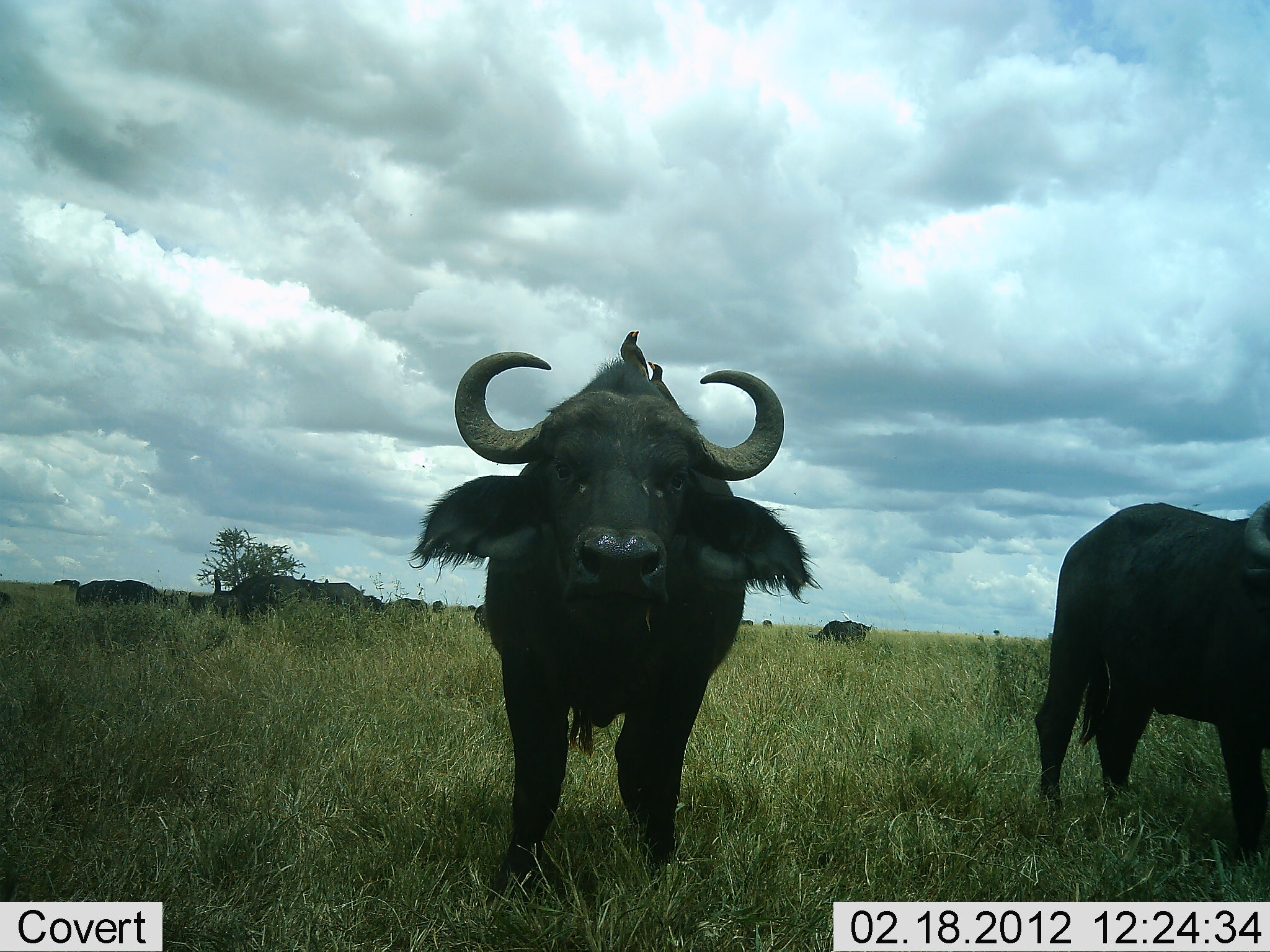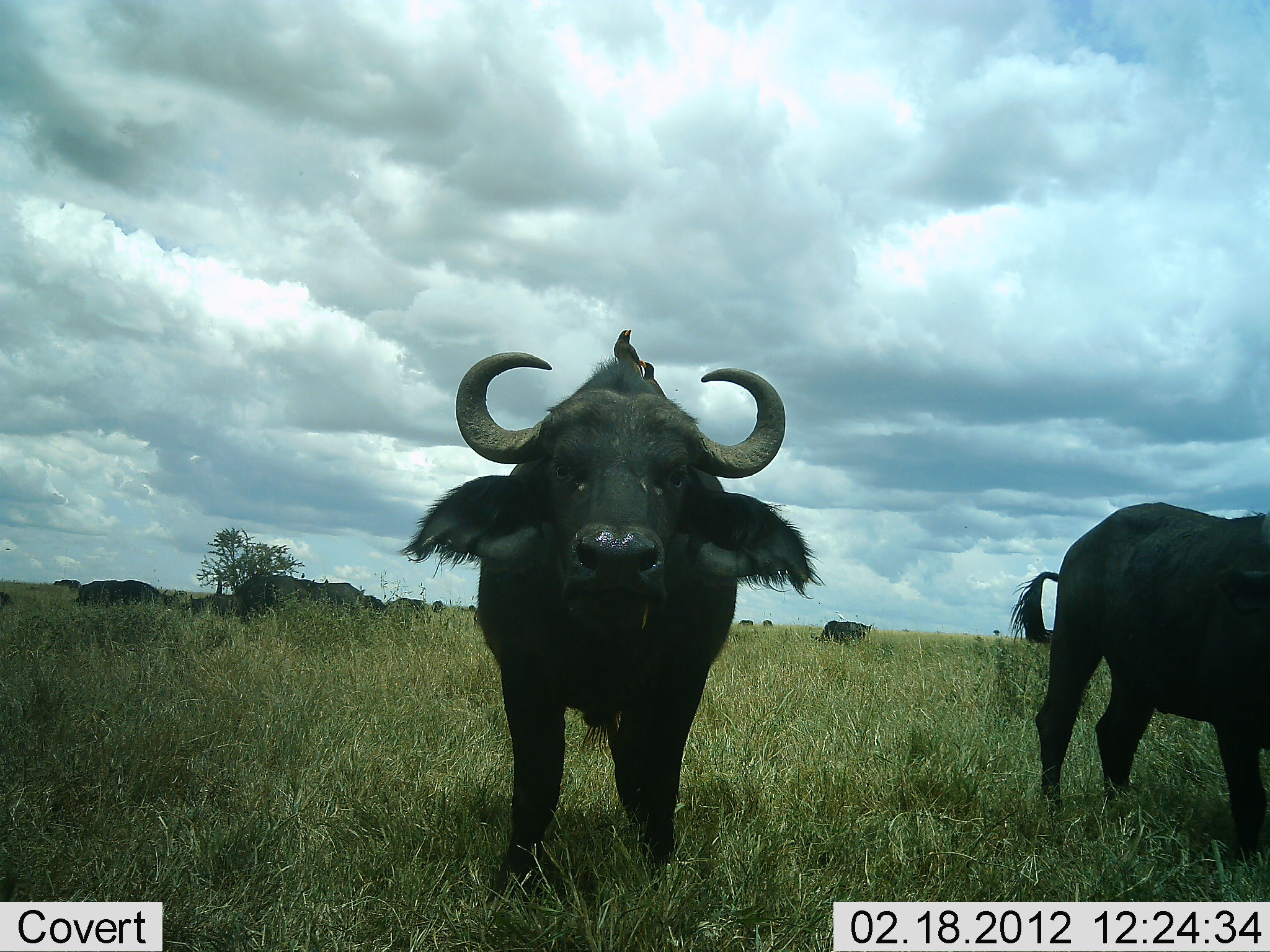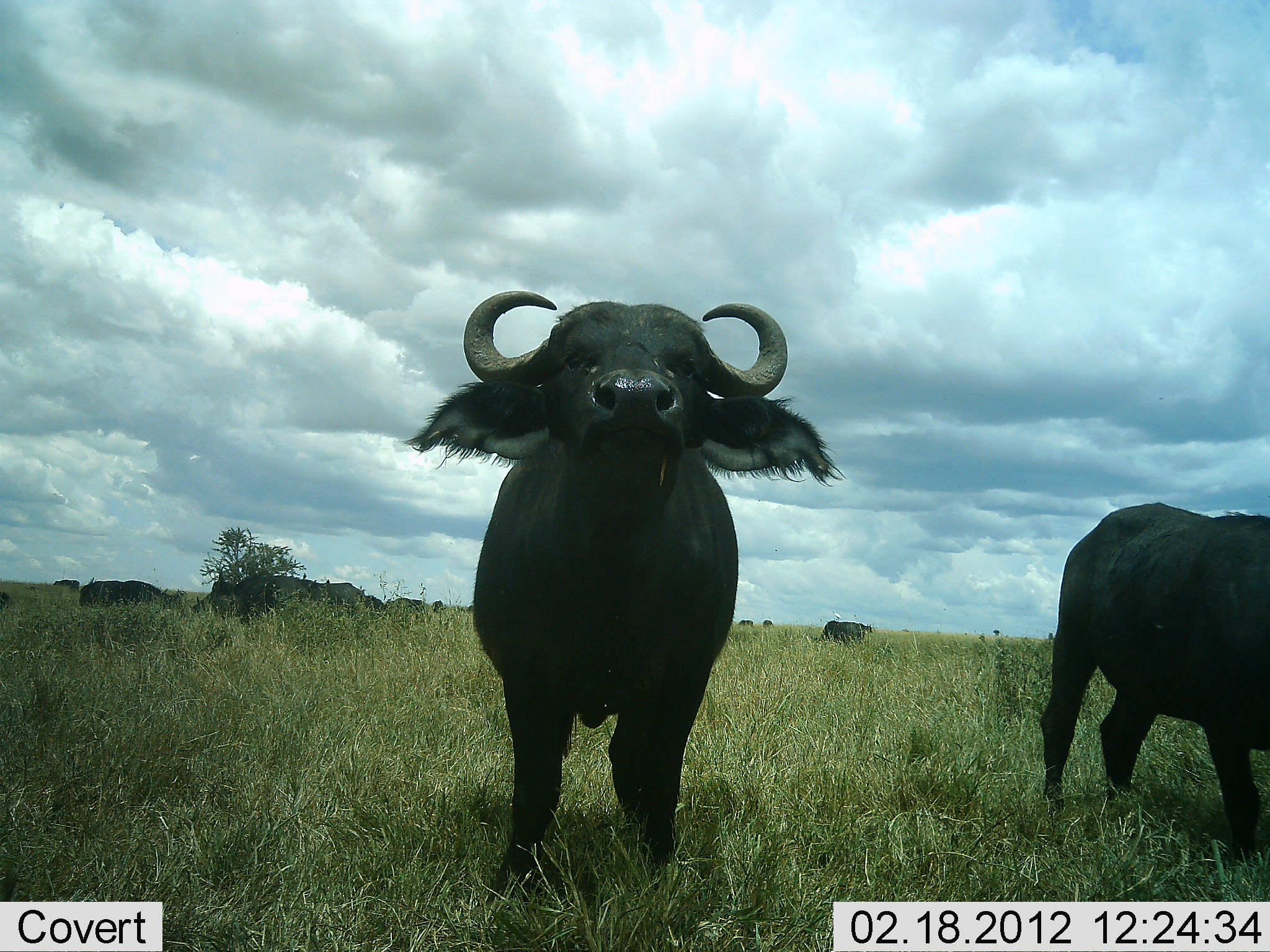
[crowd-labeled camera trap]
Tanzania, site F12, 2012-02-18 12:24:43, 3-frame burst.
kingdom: Animalia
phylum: Chordata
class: Mammalia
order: Artiodactyla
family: Bovidae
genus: Syncerus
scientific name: Syncerus caffer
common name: cape buffalo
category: buffalo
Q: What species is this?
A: Buffalo (cape buffalo) (Syncerus caffer).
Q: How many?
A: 11-50.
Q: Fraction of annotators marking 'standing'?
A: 89%.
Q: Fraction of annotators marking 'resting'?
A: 6%.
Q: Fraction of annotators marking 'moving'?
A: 28%.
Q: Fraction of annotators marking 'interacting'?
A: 6%.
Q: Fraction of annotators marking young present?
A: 0%.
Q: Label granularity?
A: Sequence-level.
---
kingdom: Animalia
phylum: Chordata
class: Aves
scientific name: Aves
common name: bird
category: otherbird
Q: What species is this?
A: Otherbird (bird) (Aves).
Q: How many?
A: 1.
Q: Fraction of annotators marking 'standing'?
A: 91%.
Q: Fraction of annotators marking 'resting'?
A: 9%.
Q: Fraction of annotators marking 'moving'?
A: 0%.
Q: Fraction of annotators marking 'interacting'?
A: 9%.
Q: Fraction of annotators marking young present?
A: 0%.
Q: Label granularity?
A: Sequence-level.